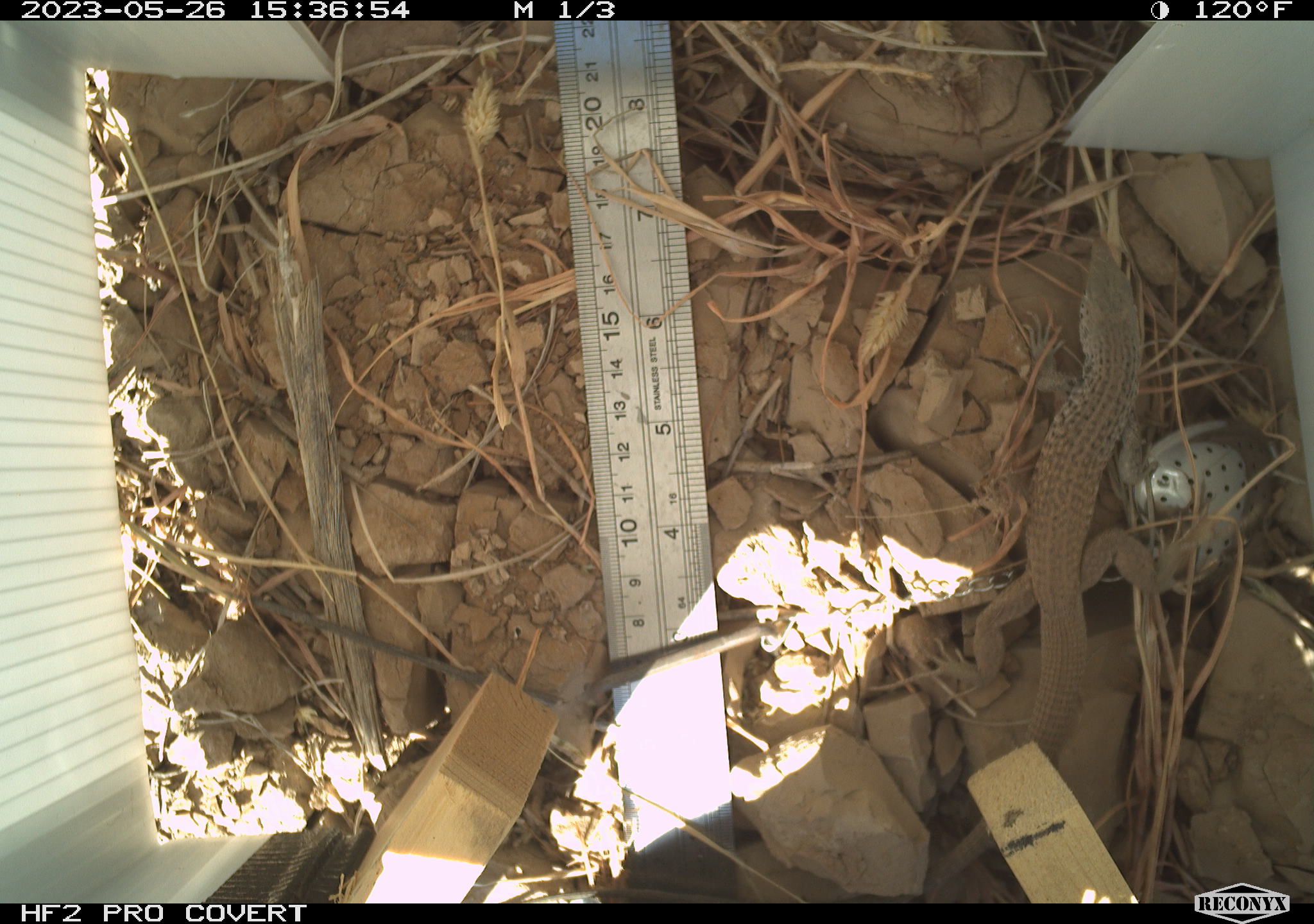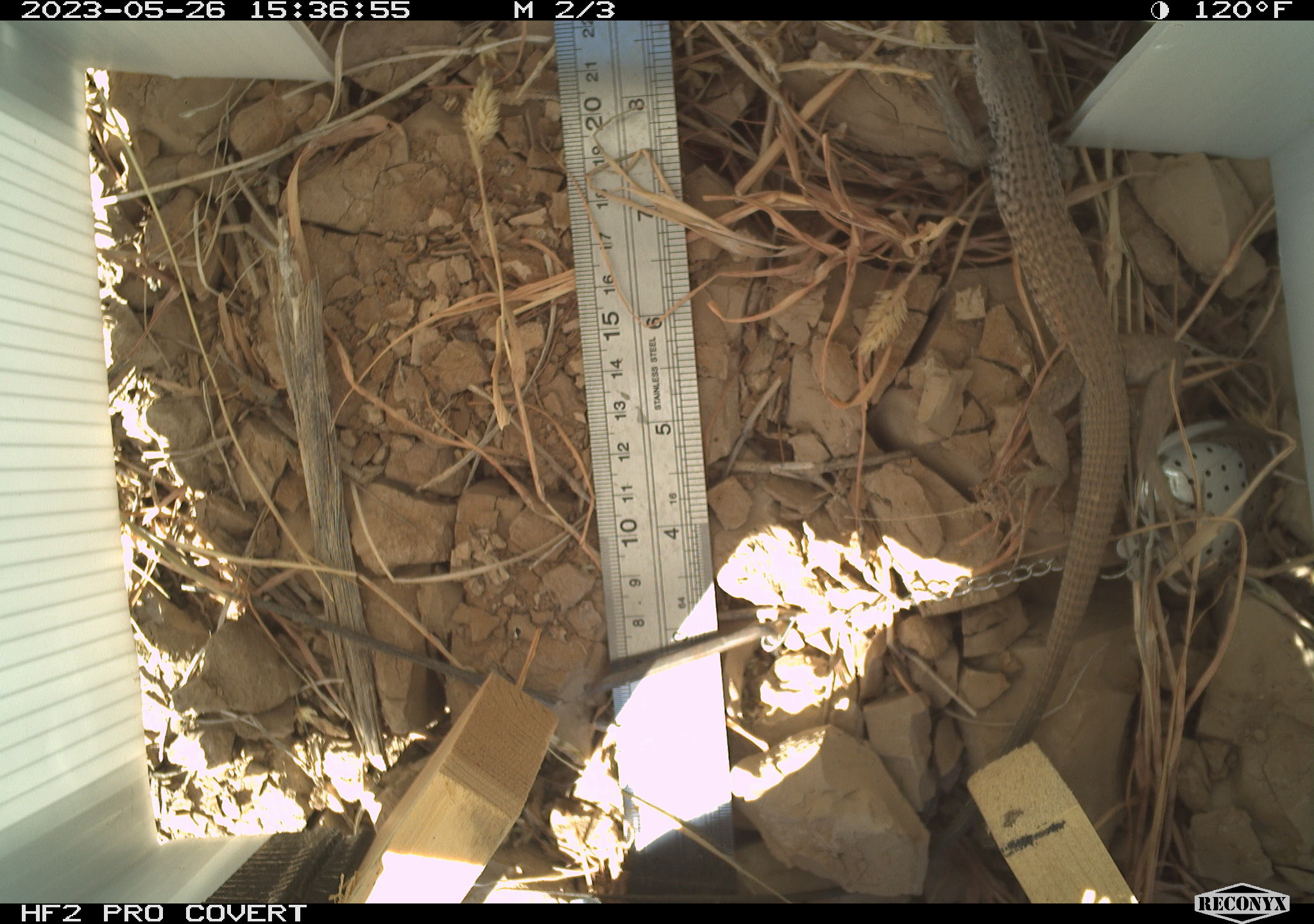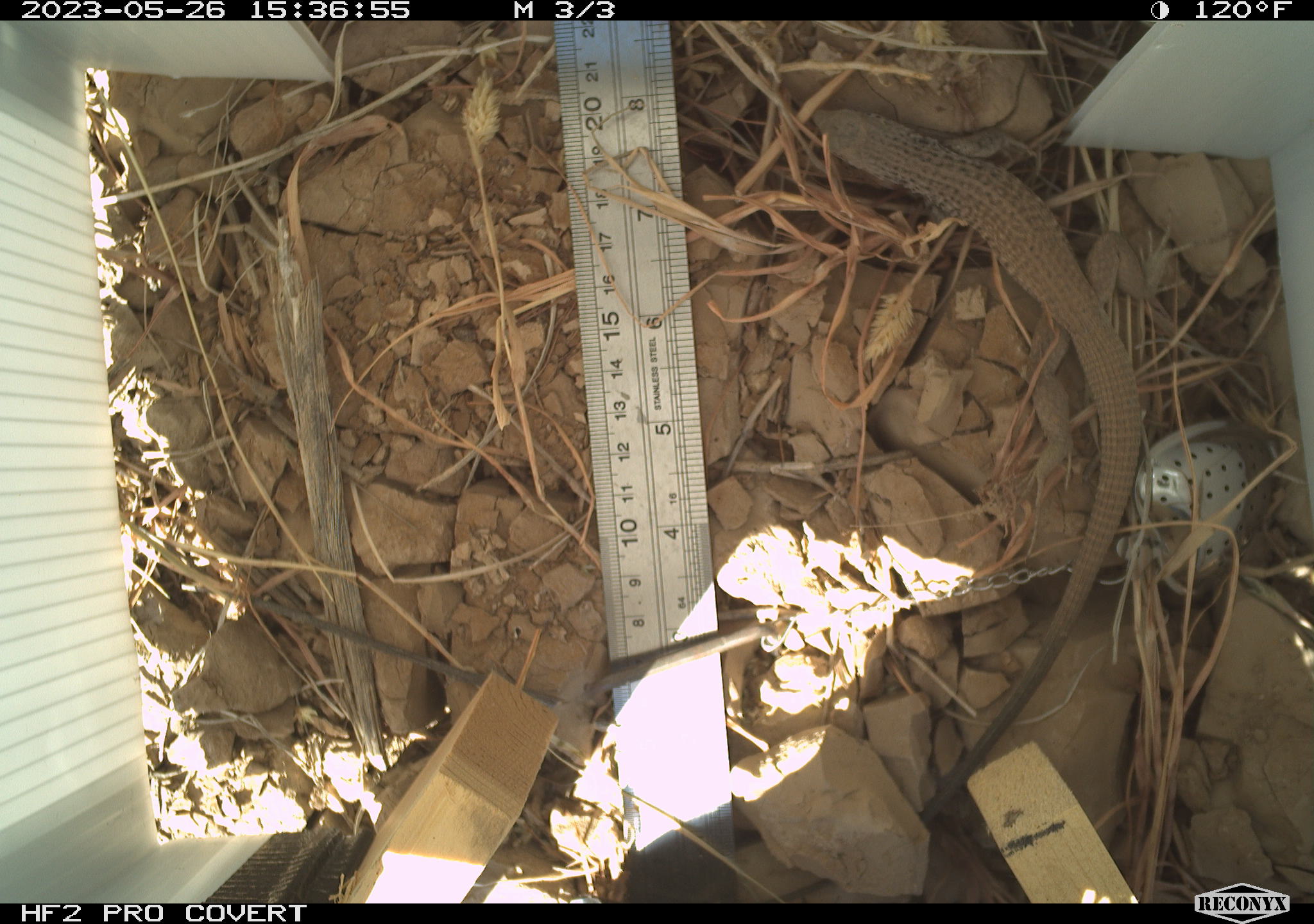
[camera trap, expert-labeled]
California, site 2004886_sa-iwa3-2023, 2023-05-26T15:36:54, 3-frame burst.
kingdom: Animalia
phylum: Chordata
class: Reptilia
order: Squamata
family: Teiidae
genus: Aspidoscelis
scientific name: Aspidoscelis tigris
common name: western whiptail